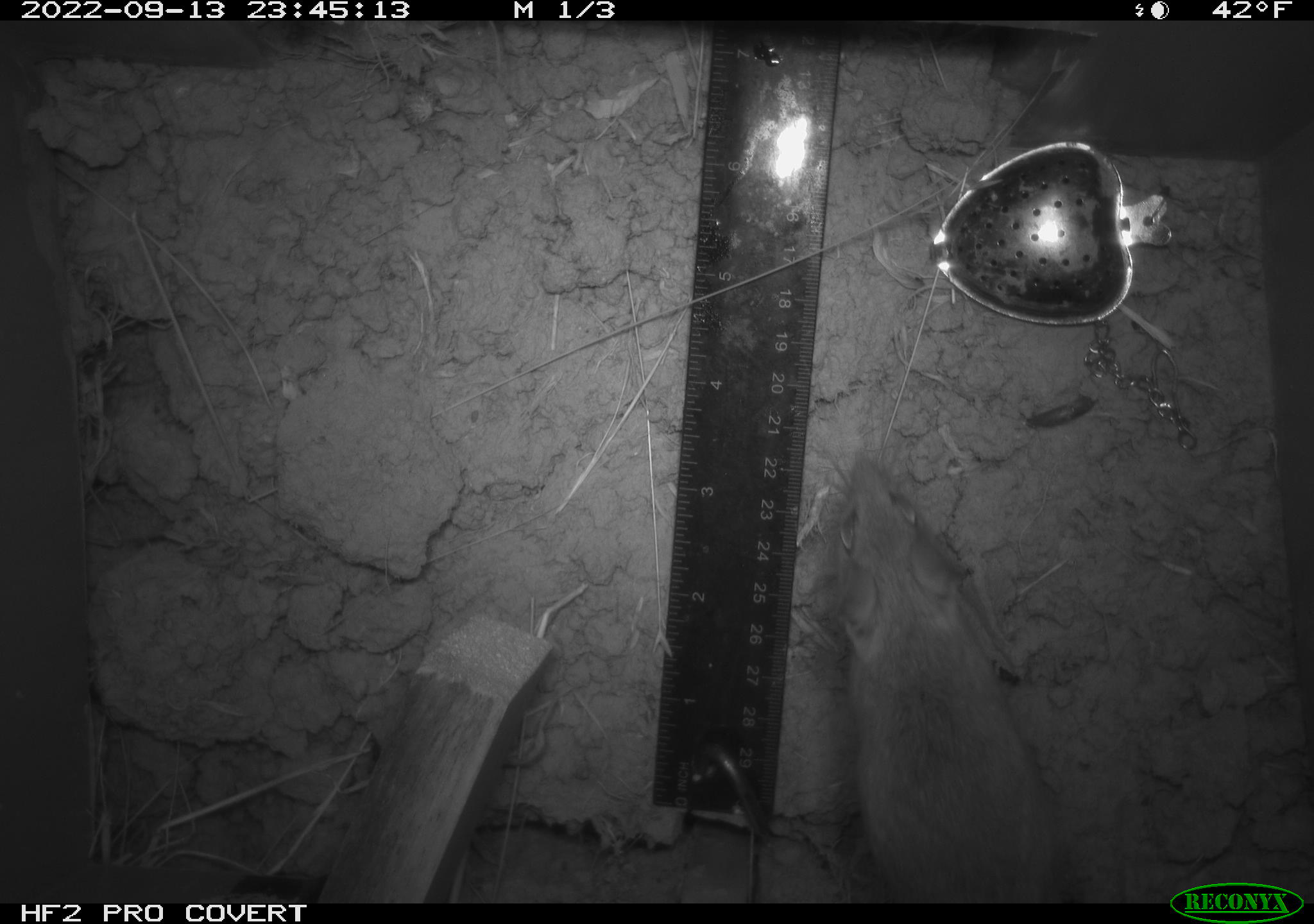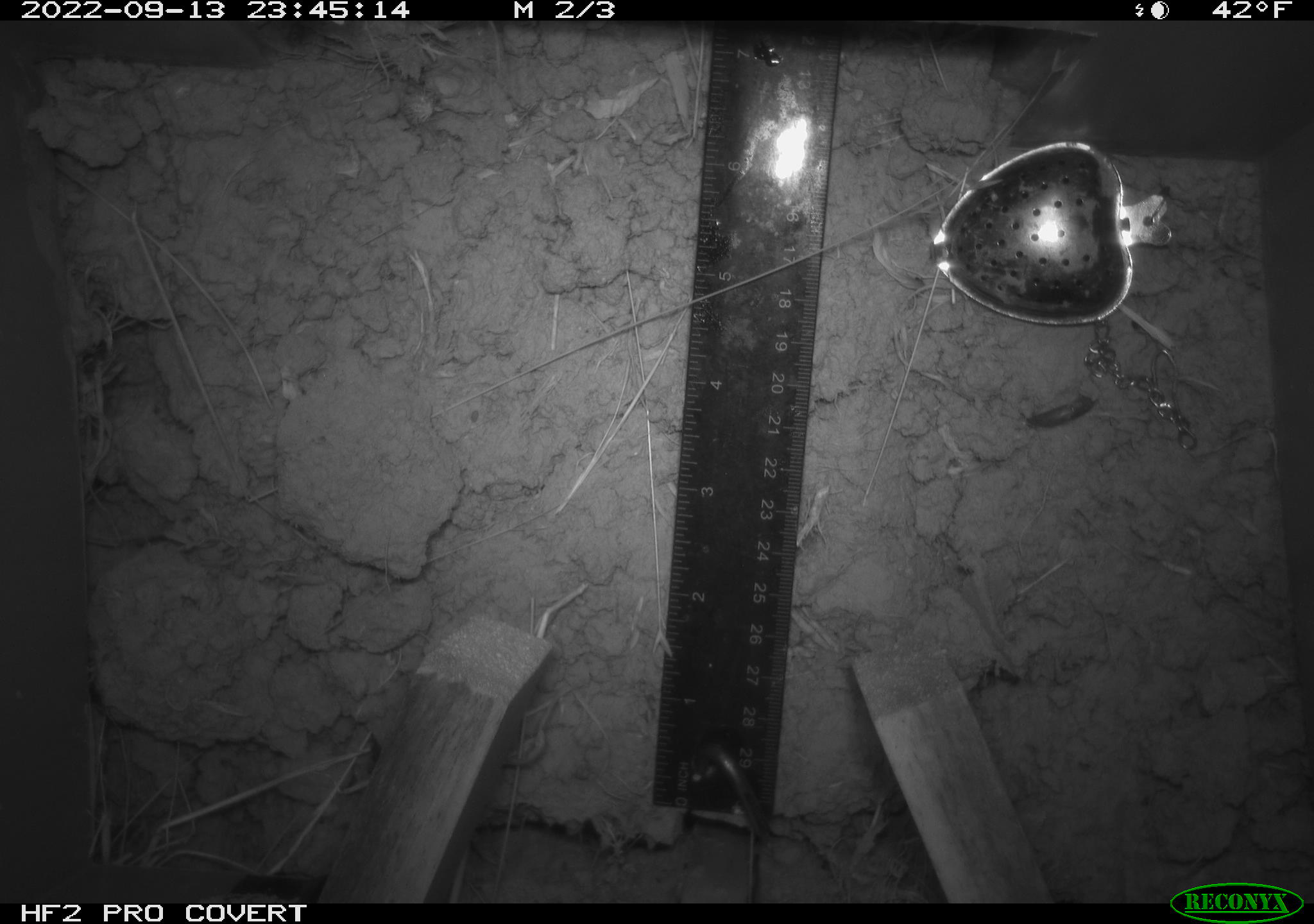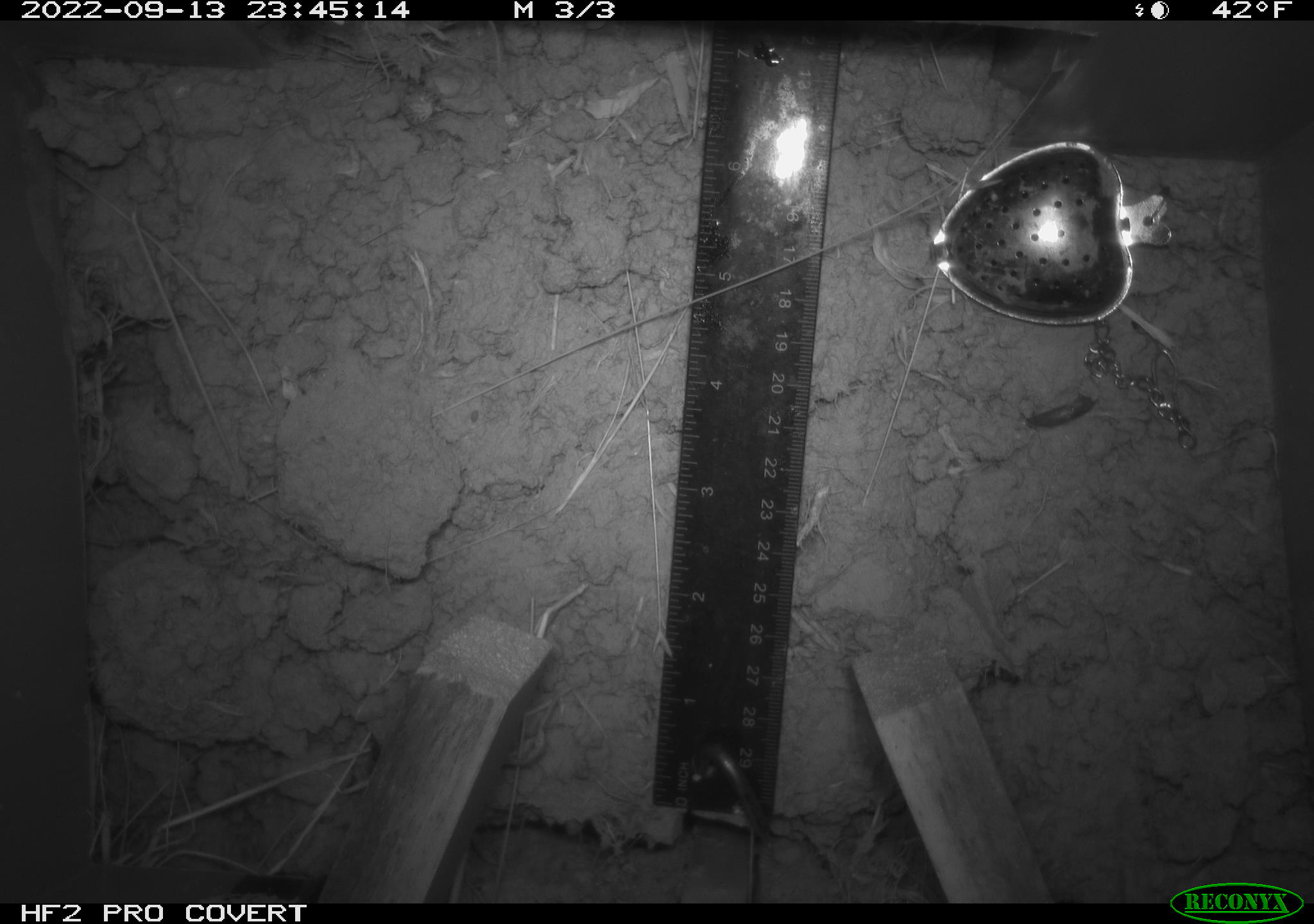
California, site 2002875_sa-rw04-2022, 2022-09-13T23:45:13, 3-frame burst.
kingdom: Animalia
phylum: Chordata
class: Mammalia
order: Rodentia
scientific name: Rodentia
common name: mouse species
Mouse species (Rodentia).